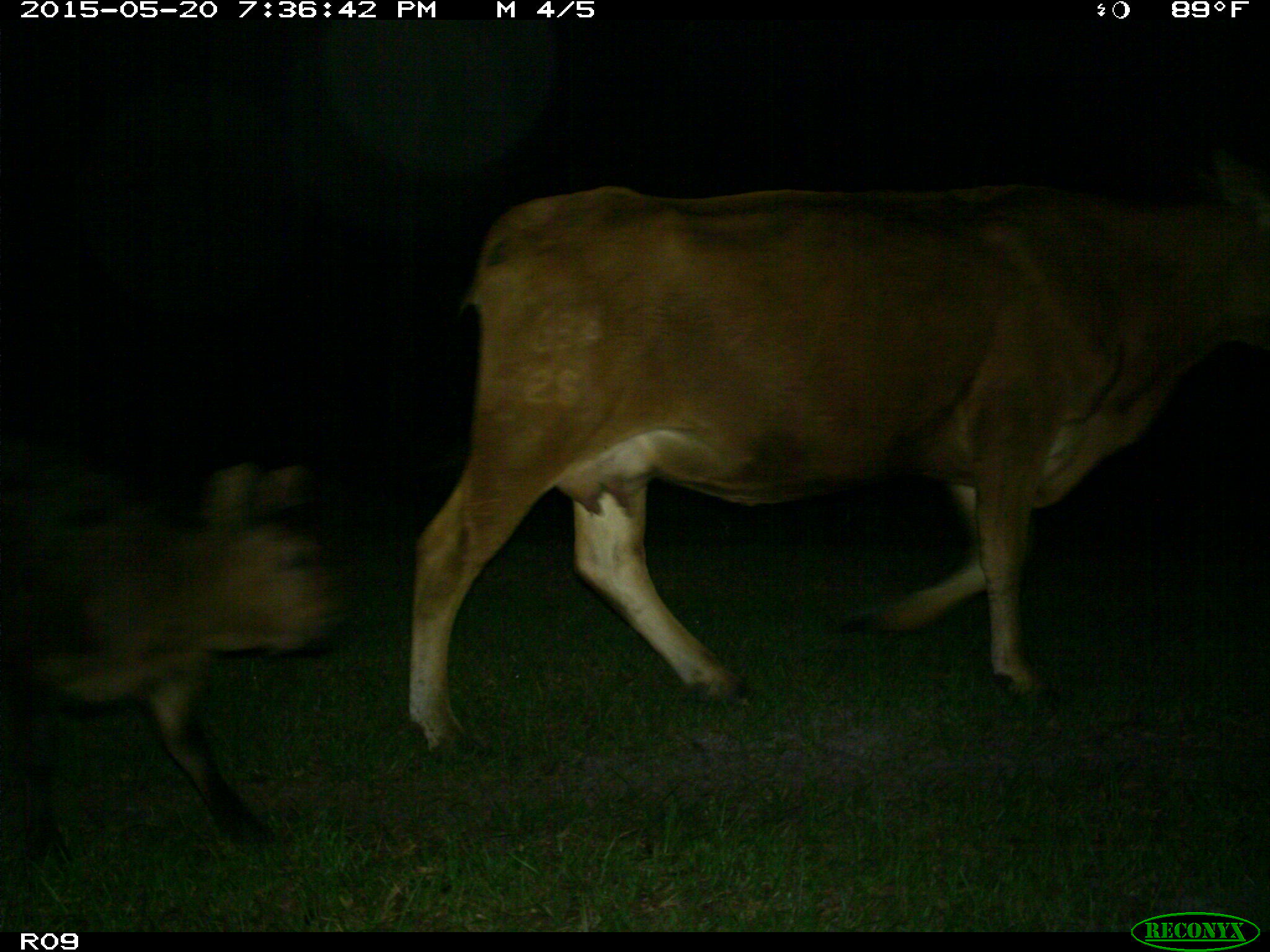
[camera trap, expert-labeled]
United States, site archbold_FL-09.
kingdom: Animalia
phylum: Chordata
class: Mammalia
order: Artiodactyla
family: Bovidae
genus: Bos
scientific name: Bos taurus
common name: domestic cow